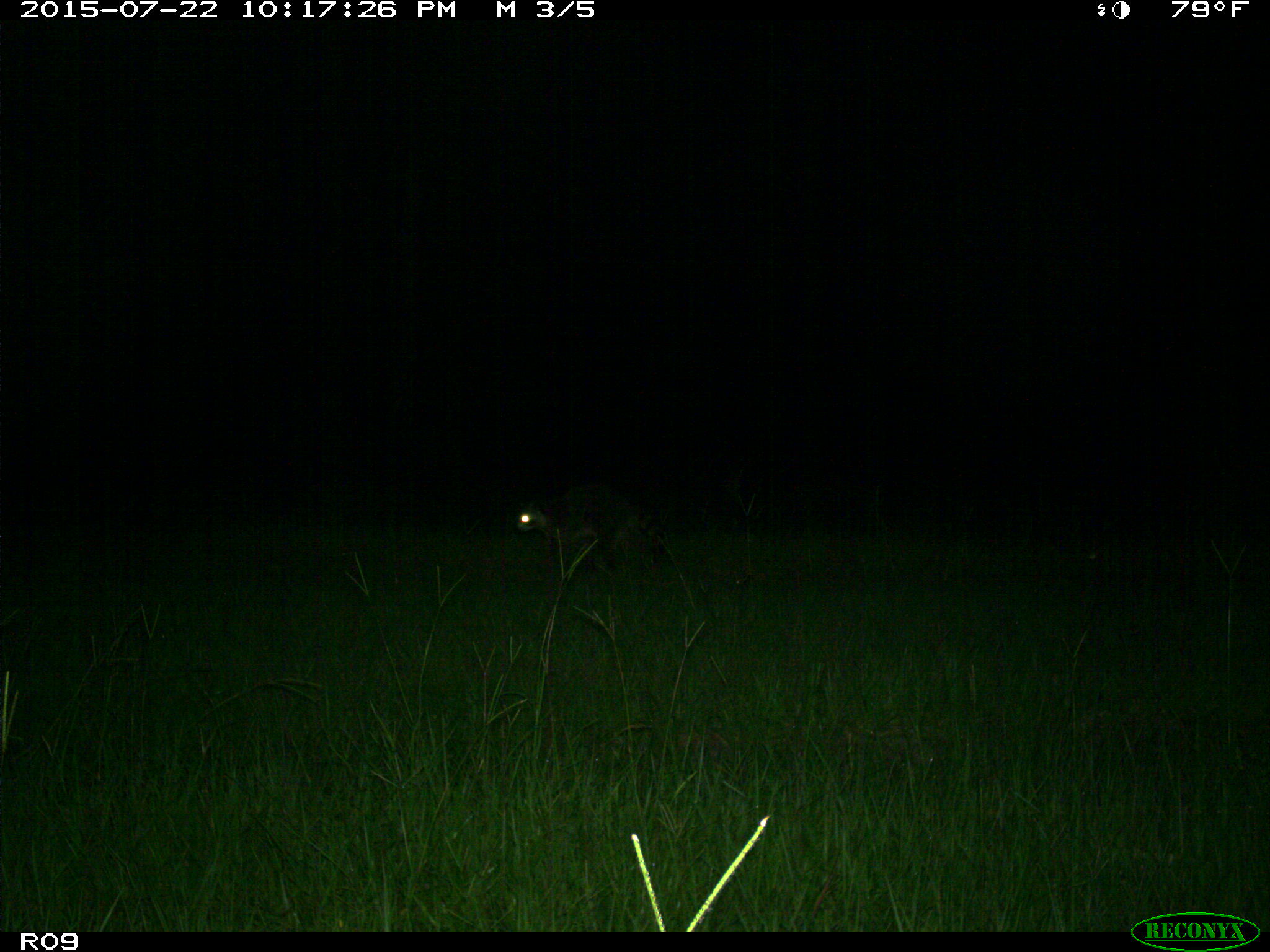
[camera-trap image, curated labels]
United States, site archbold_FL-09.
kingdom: Animalia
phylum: Chordata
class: Mammalia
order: Carnivora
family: Procyonidae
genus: Procyon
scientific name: Procyon lotor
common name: common raccoon